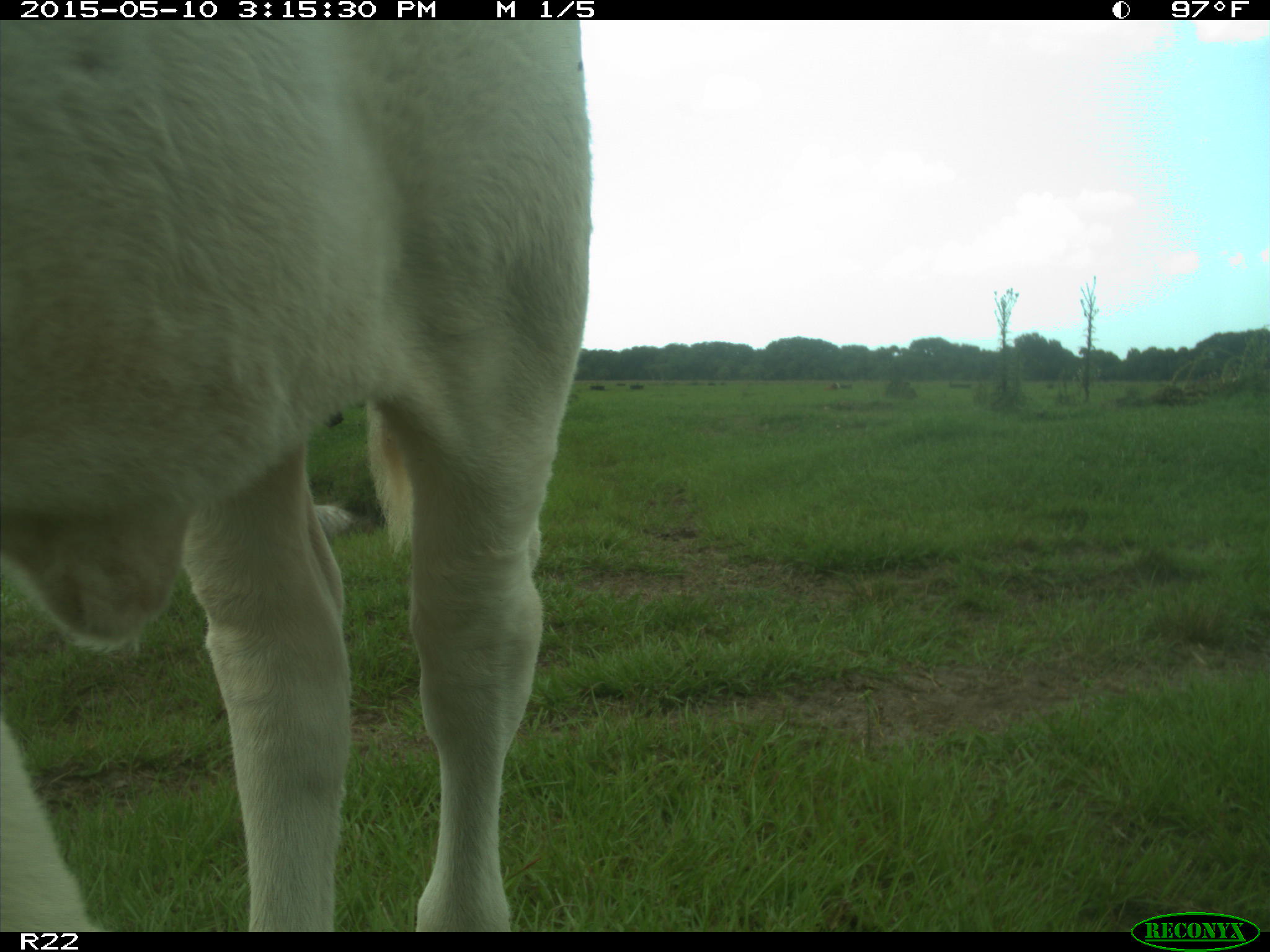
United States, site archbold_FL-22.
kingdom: Animalia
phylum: Chordata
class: Mammalia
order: Artiodactyla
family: Bovidae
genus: Bos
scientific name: Bos taurus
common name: domestic cow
Bos taurus (domestic cow).